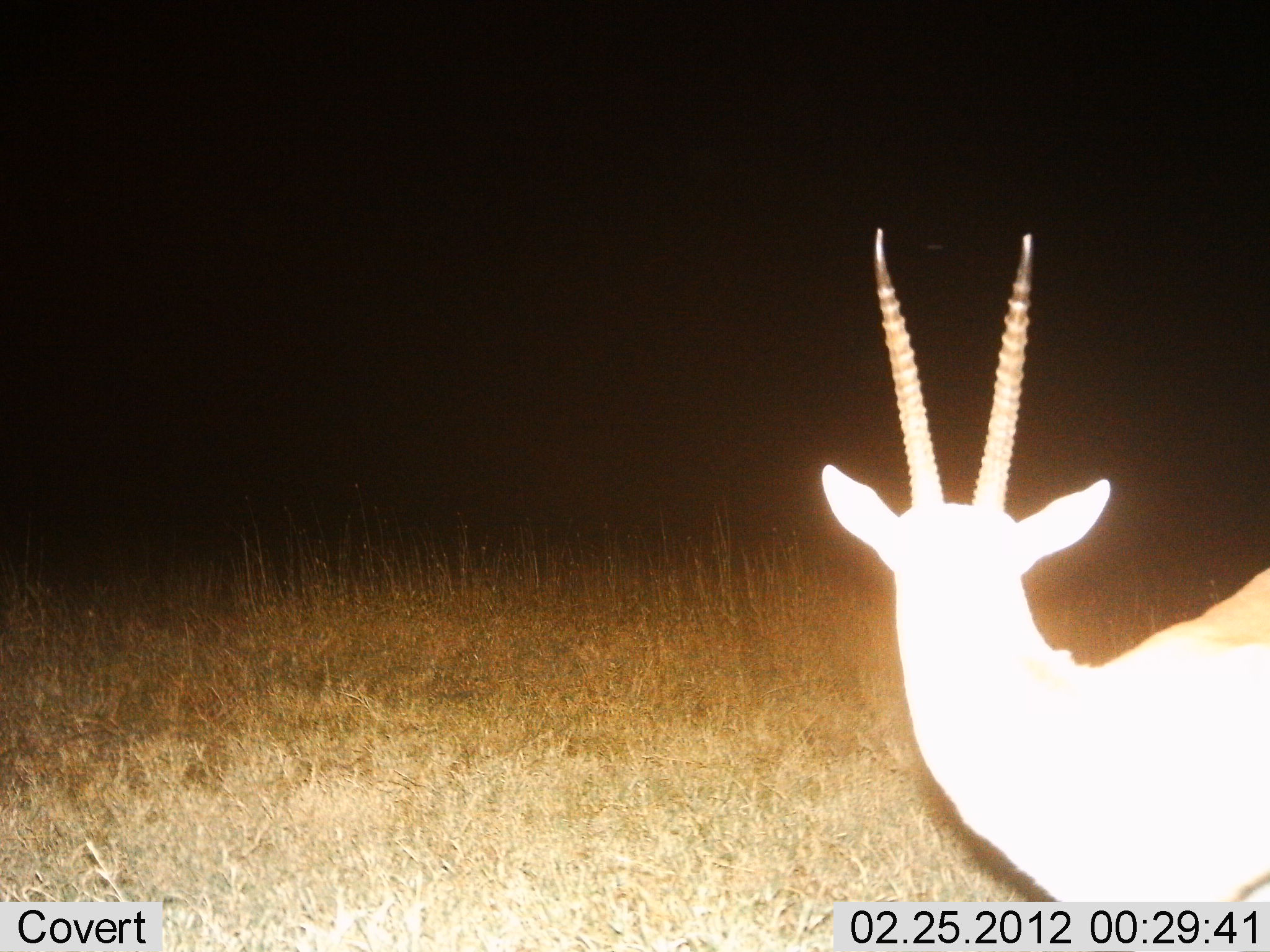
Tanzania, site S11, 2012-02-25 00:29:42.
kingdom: Animalia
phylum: Chordata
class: Mammalia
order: Artiodactyla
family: Bovidae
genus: Nanger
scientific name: Nanger granti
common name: grant's gazelle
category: gazellegrants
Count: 1.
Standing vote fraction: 100%.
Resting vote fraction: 0%.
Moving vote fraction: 0%.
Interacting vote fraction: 0%.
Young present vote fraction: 0%.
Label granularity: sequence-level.